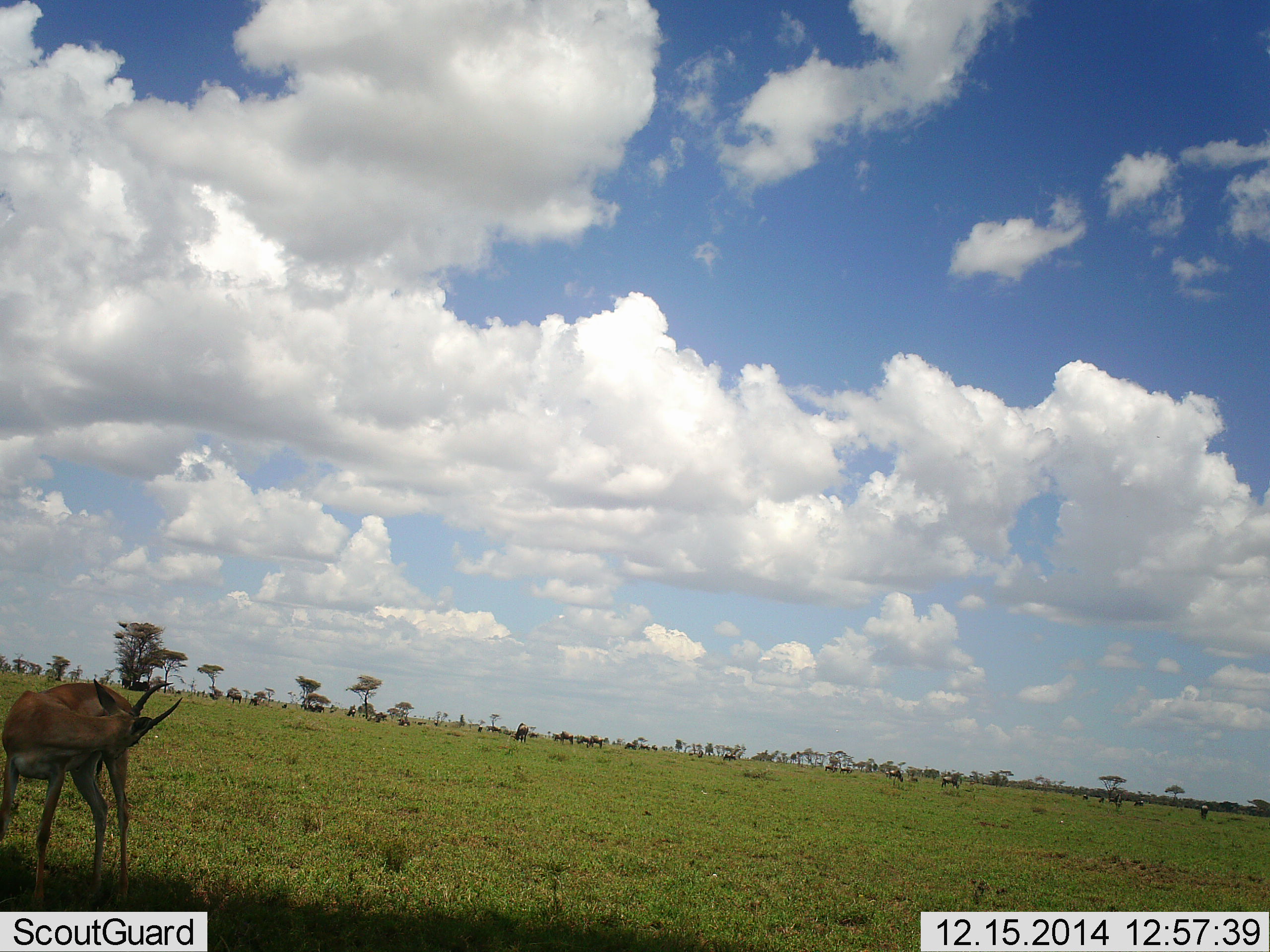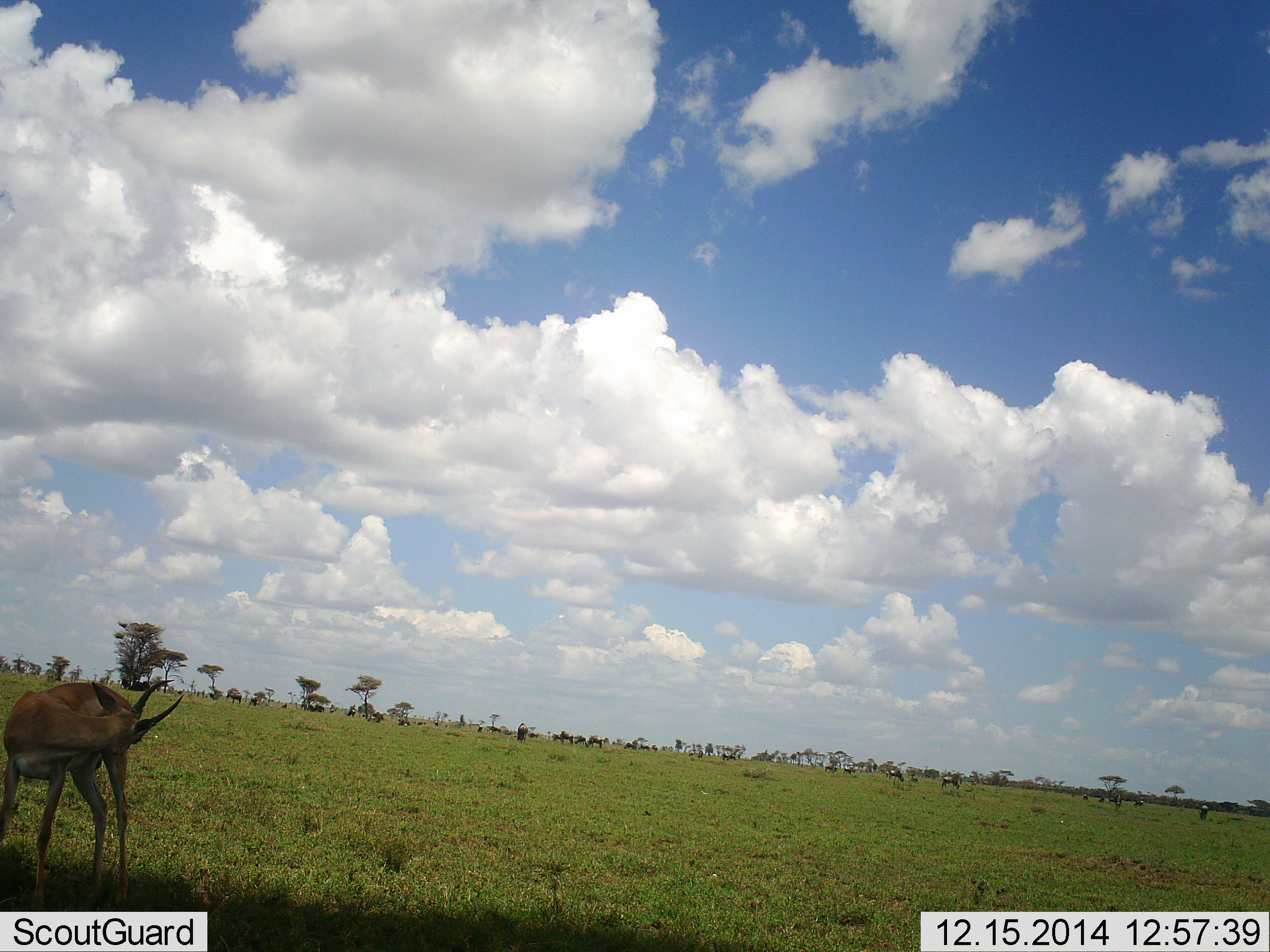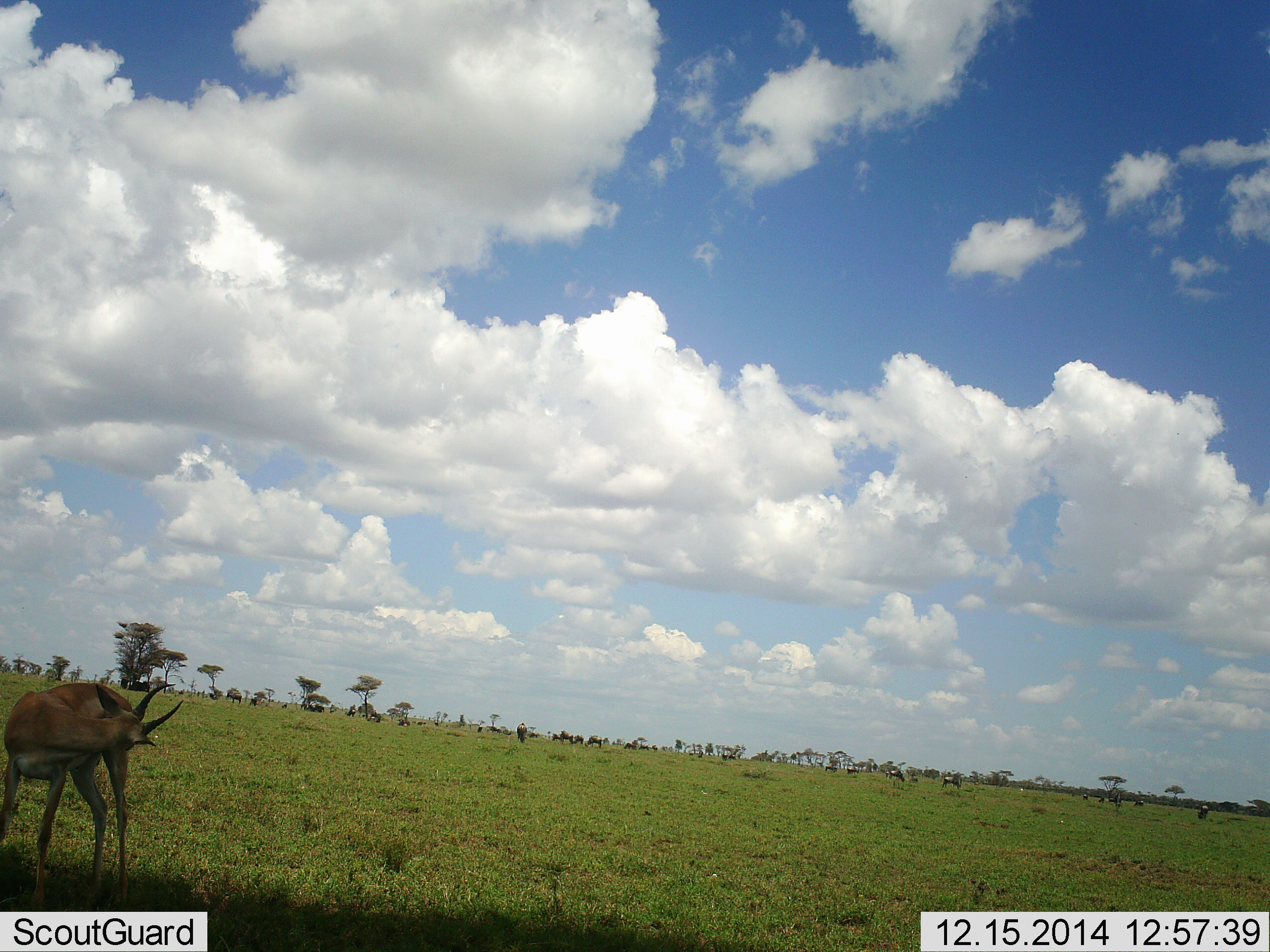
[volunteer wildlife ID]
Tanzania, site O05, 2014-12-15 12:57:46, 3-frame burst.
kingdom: Animalia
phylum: Chordata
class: Mammalia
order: Artiodactyla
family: Bovidae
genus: Nanger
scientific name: Nanger granti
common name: grant's gazelle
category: gazellegrants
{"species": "gazellegrants (grant's gazelle) (Nanger granti)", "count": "1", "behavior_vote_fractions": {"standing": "100%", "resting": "0%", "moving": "0%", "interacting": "0%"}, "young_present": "0%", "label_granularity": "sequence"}